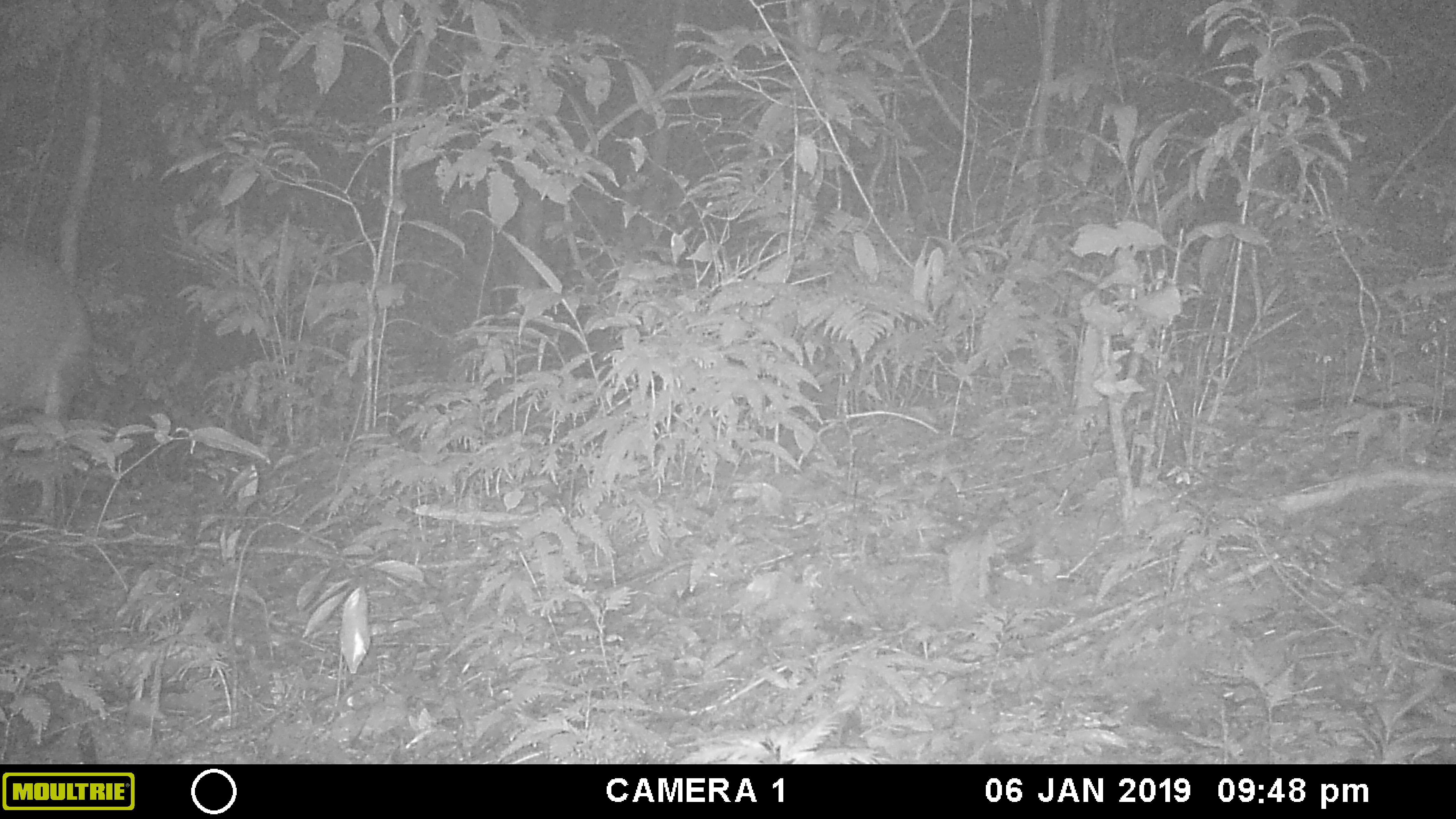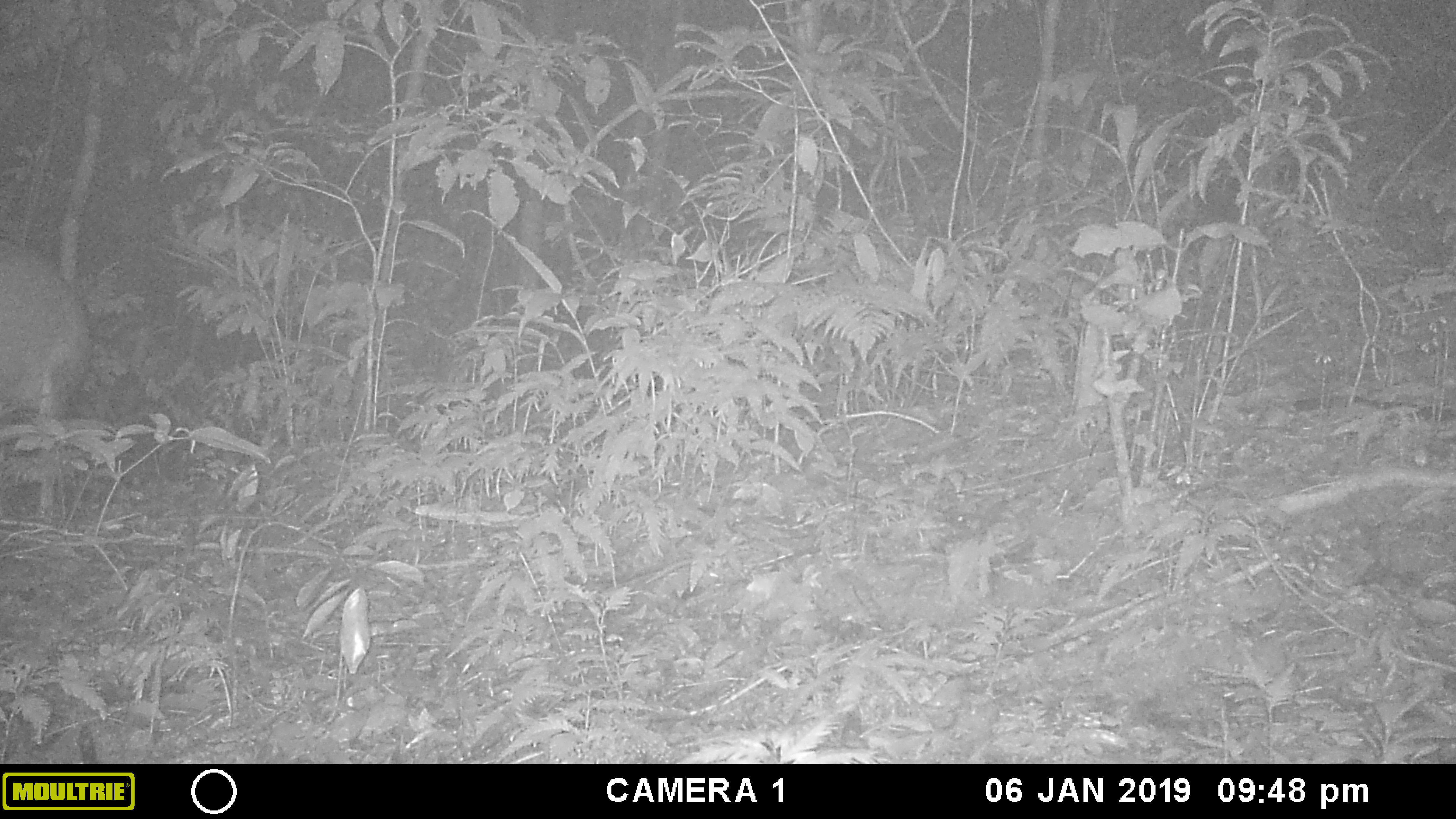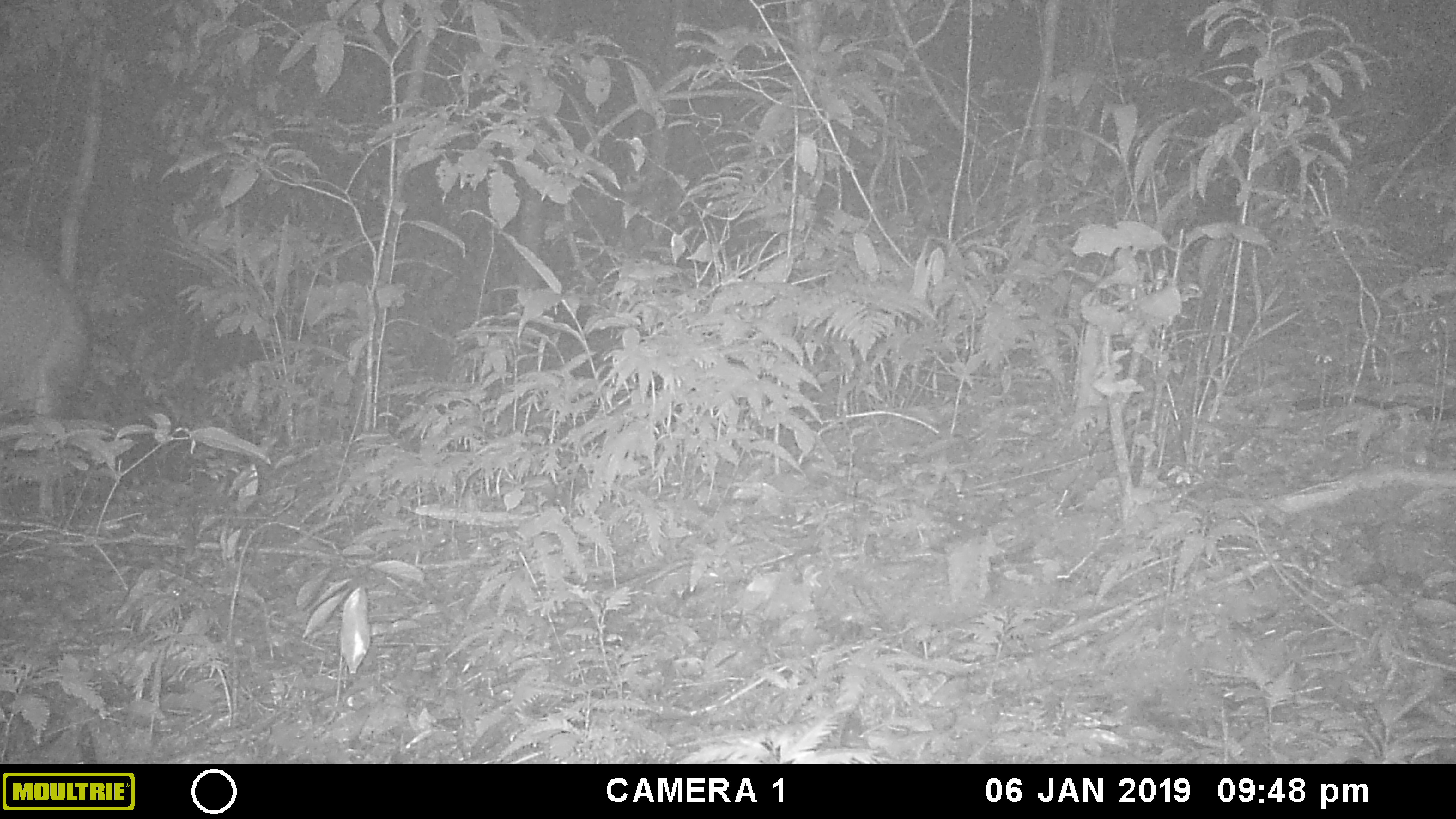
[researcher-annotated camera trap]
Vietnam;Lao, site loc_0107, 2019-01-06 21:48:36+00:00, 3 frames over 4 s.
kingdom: Animalia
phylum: Chordata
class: Mammalia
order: Artiodactyla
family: Cervidae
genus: Muntiacus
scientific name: Muntiacus vuquangensis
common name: large-antlered muntjac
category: large antlered muntjac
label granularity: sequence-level